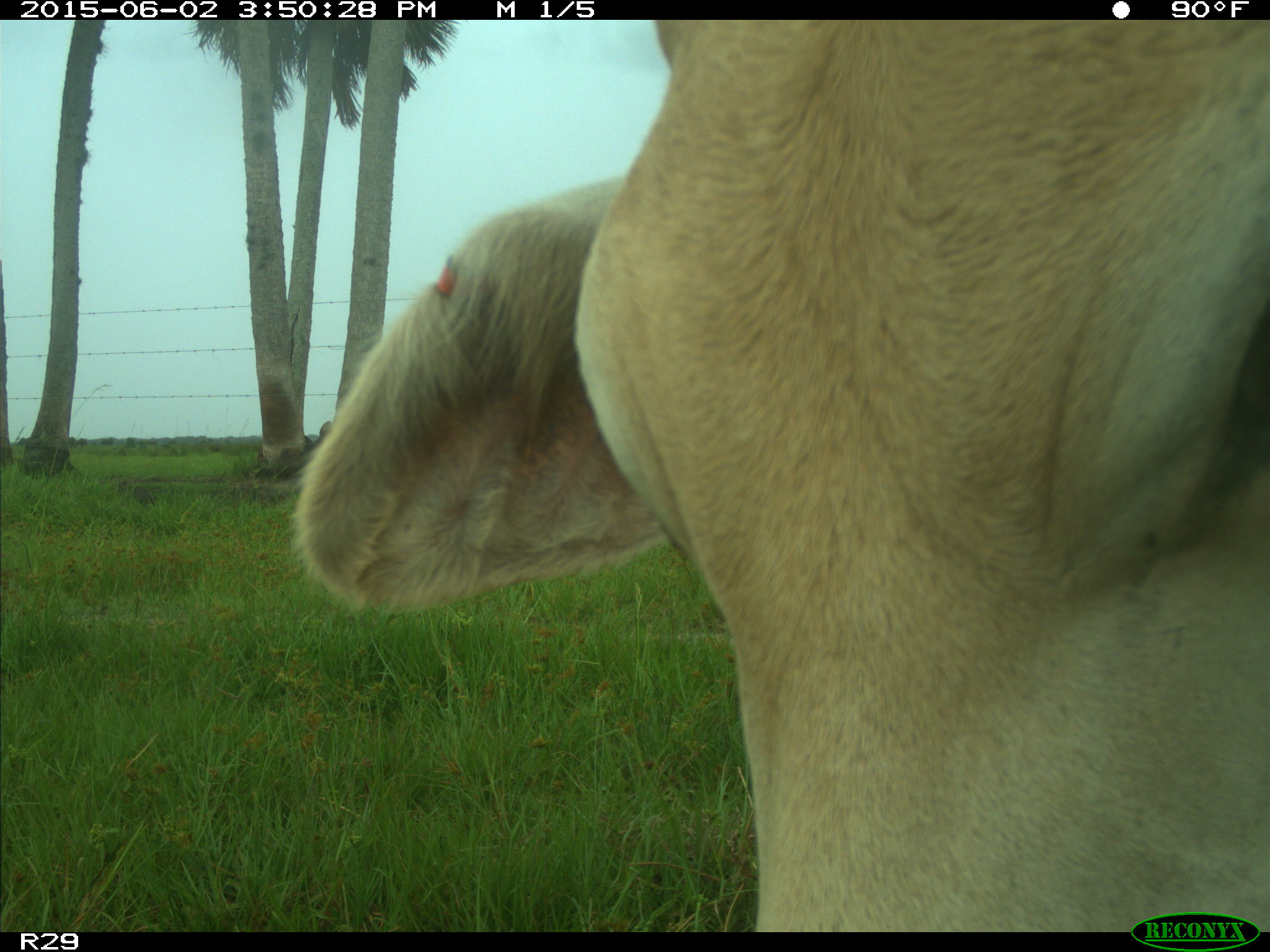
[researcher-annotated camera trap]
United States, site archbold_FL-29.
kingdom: Animalia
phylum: Chordata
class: Mammalia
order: Artiodactyla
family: Bovidae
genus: Bos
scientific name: Bos taurus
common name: domestic cow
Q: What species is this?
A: Bos taurus (domestic cow).